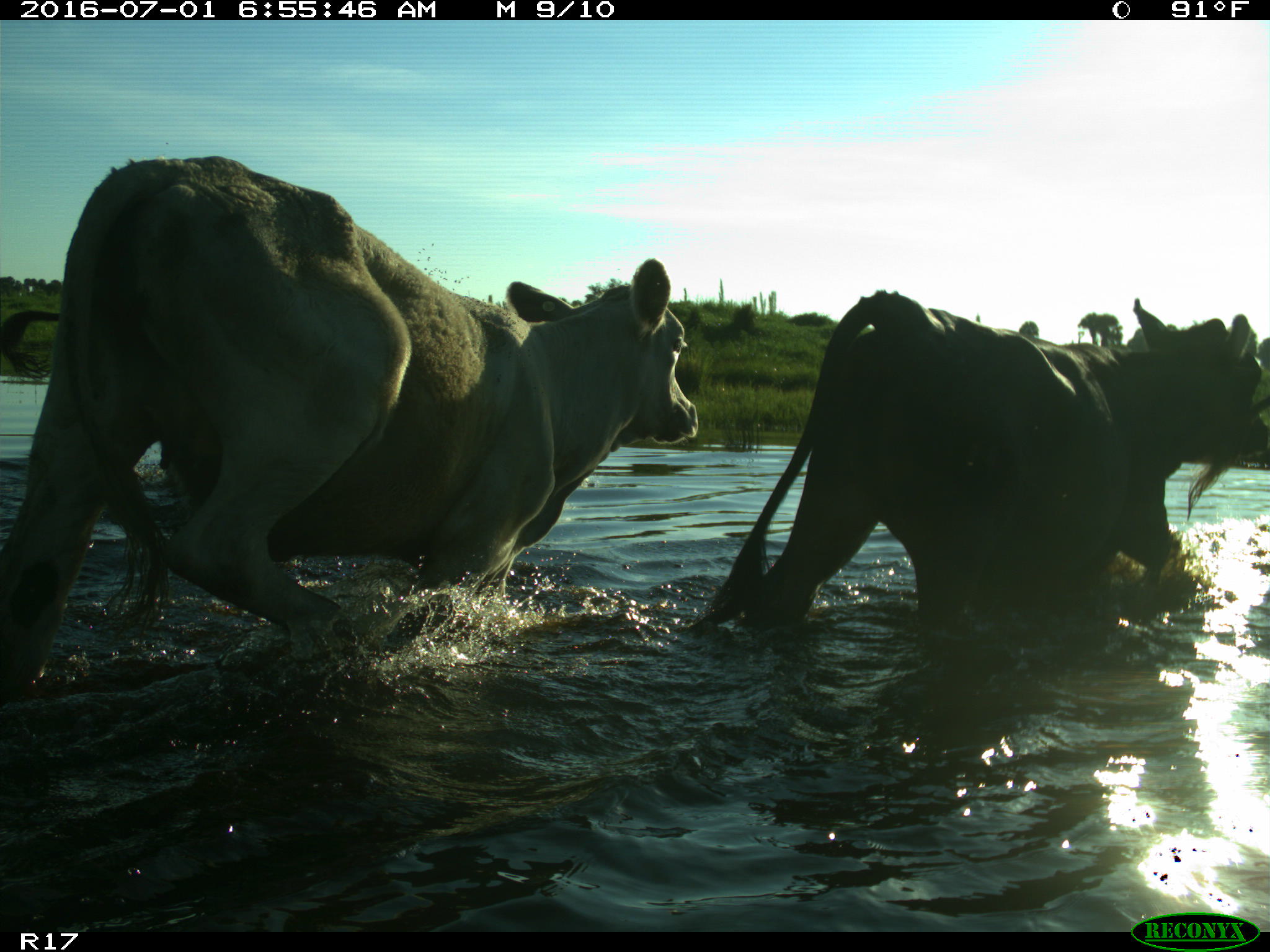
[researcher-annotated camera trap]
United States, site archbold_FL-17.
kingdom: Animalia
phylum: Chordata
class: Mammalia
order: Artiodactyla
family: Bovidae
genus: Bos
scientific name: Bos taurus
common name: domestic cow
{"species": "Bos taurus (domestic cow)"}